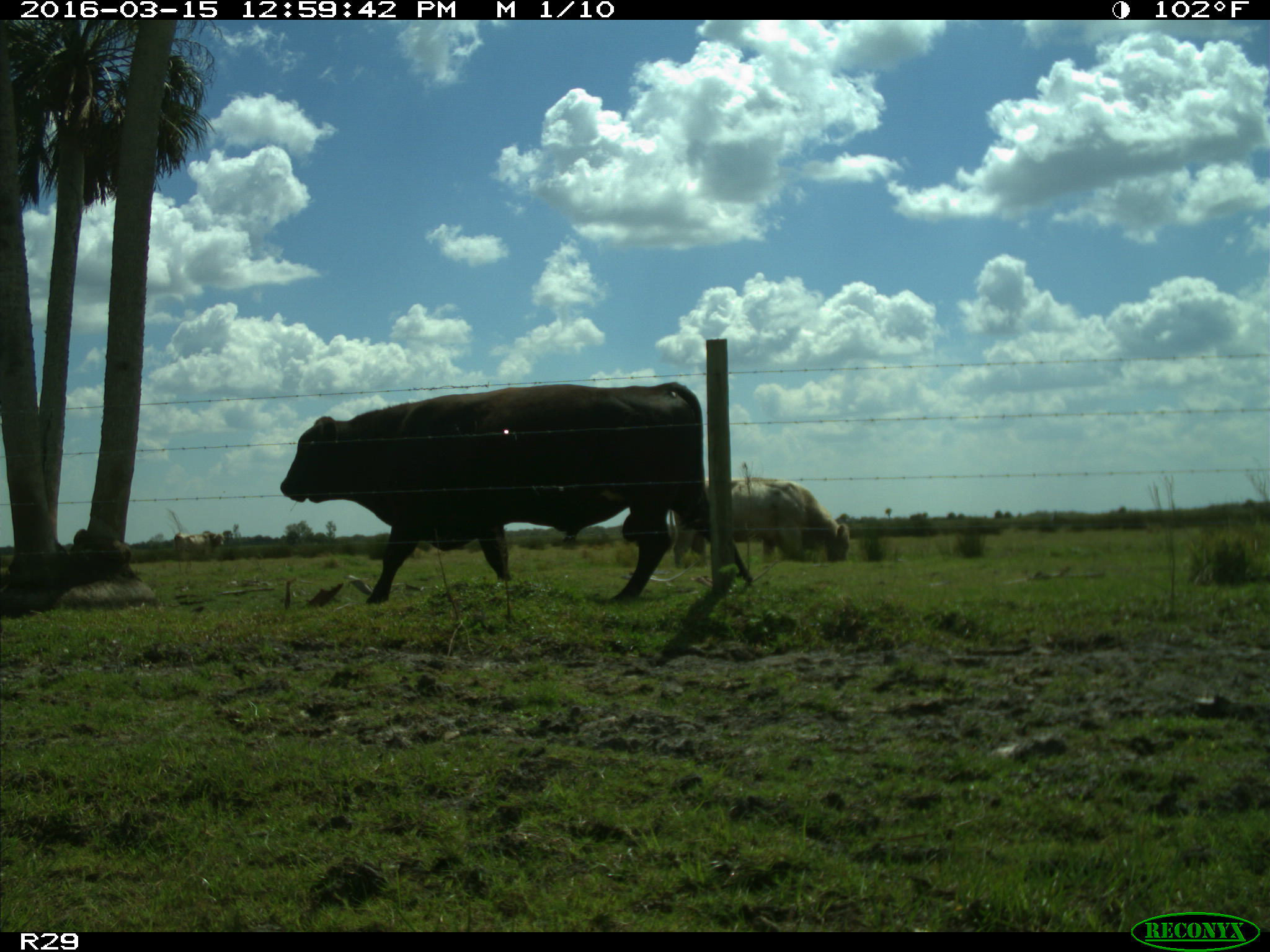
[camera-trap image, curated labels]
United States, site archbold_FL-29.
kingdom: Animalia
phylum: Chordata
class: Mammalia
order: Artiodactyla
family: Bovidae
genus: Bos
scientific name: Bos taurus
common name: domestic cow